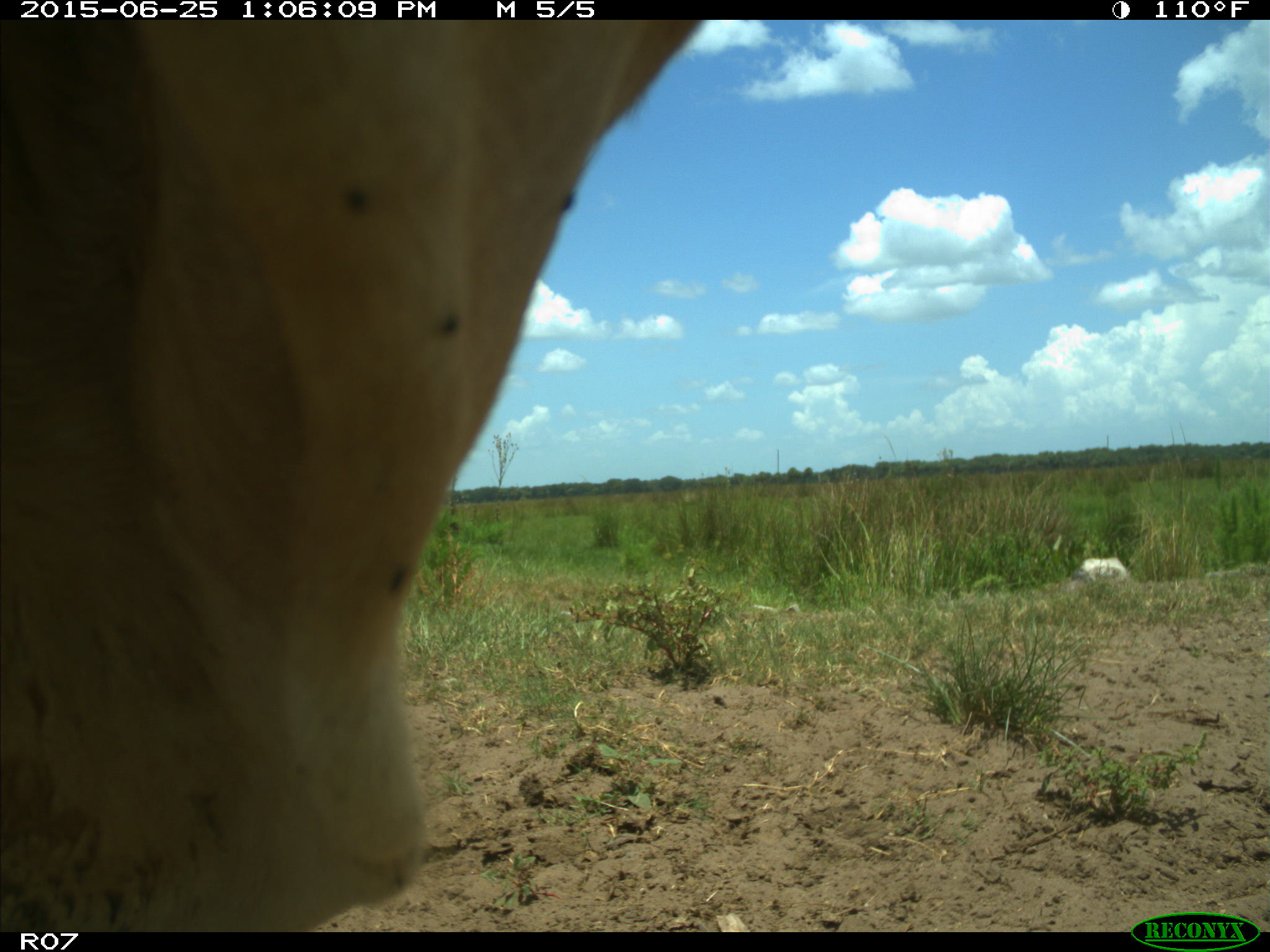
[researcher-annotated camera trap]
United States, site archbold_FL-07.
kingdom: Animalia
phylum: Chordata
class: Mammalia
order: Artiodactyla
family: Bovidae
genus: Bos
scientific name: Bos taurus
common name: domestic cow